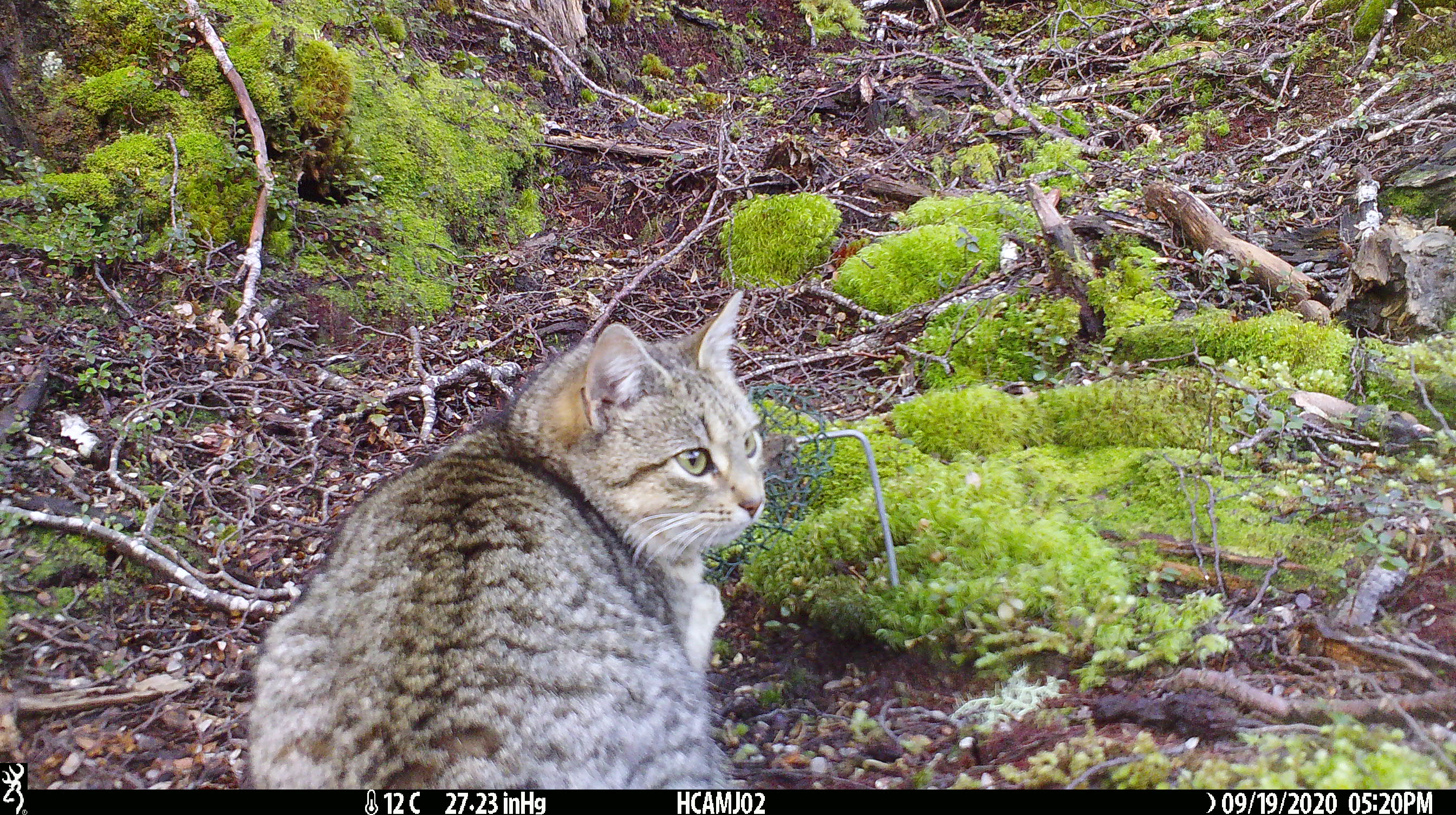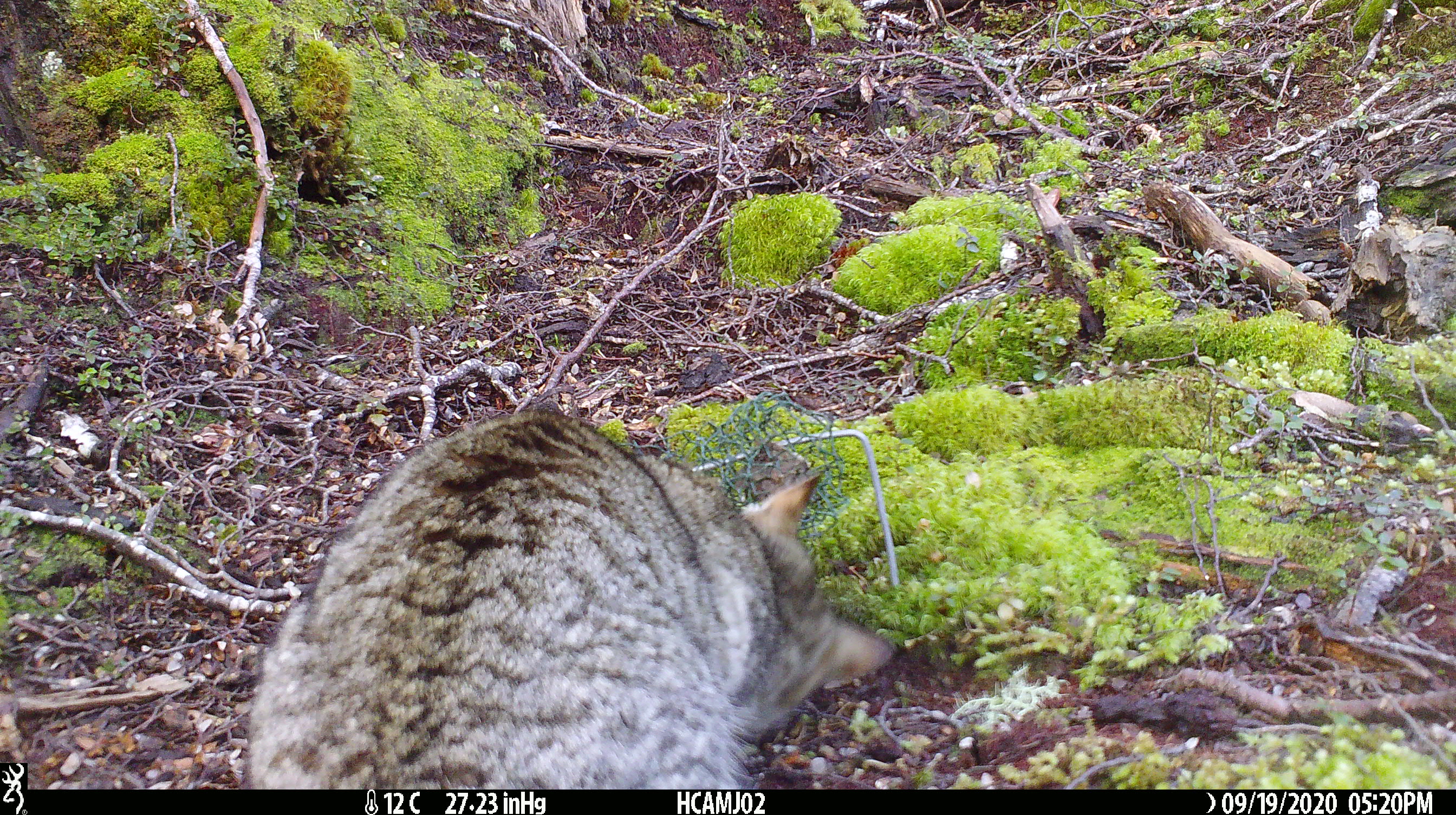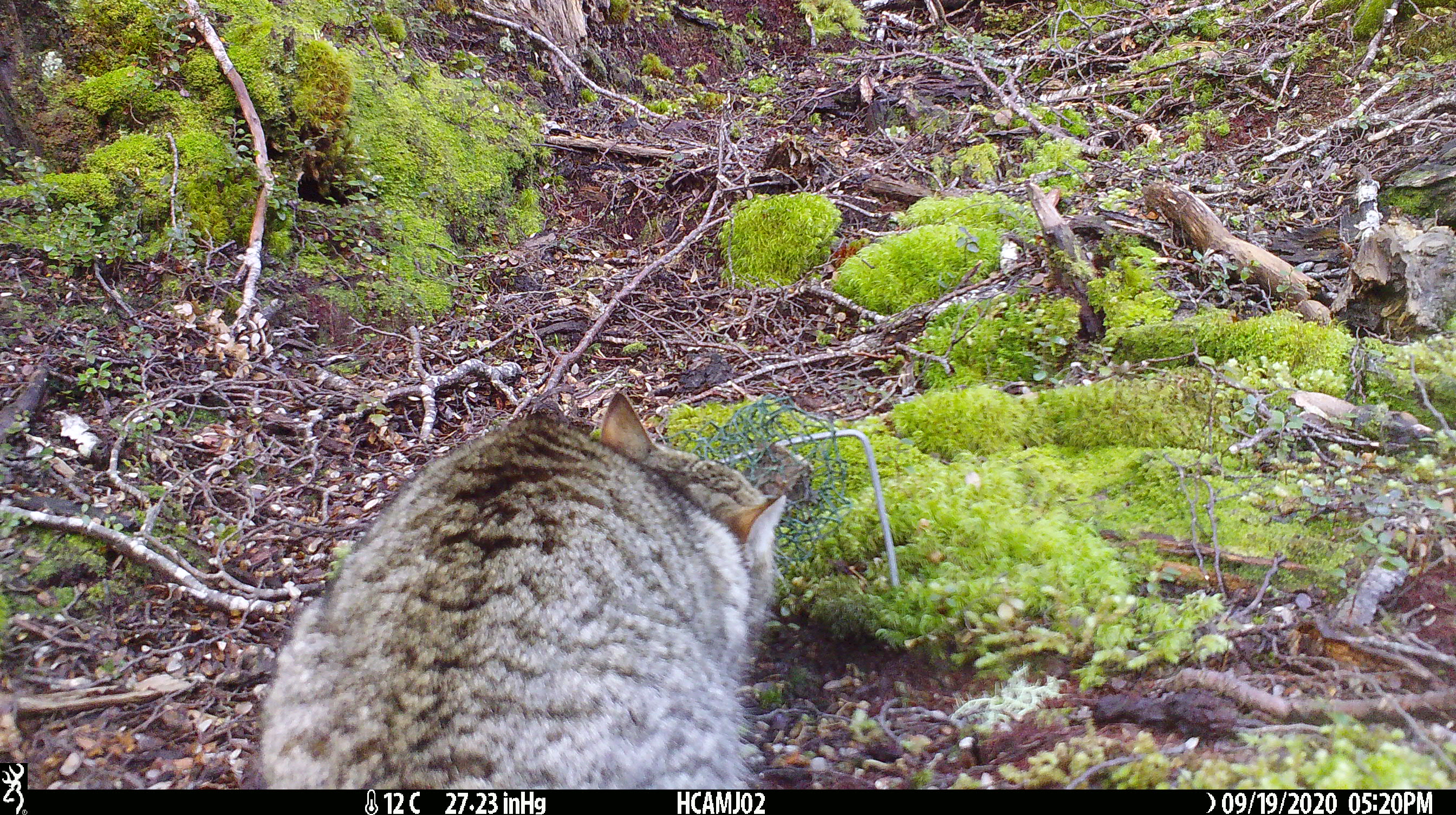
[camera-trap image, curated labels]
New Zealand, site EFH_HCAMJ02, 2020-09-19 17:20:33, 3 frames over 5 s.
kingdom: Animalia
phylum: Chordata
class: Mammalia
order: Carnivora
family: Felidae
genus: Felis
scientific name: Felis catus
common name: domestic cat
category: cat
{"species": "cat (domestic cat) (Felis catus)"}